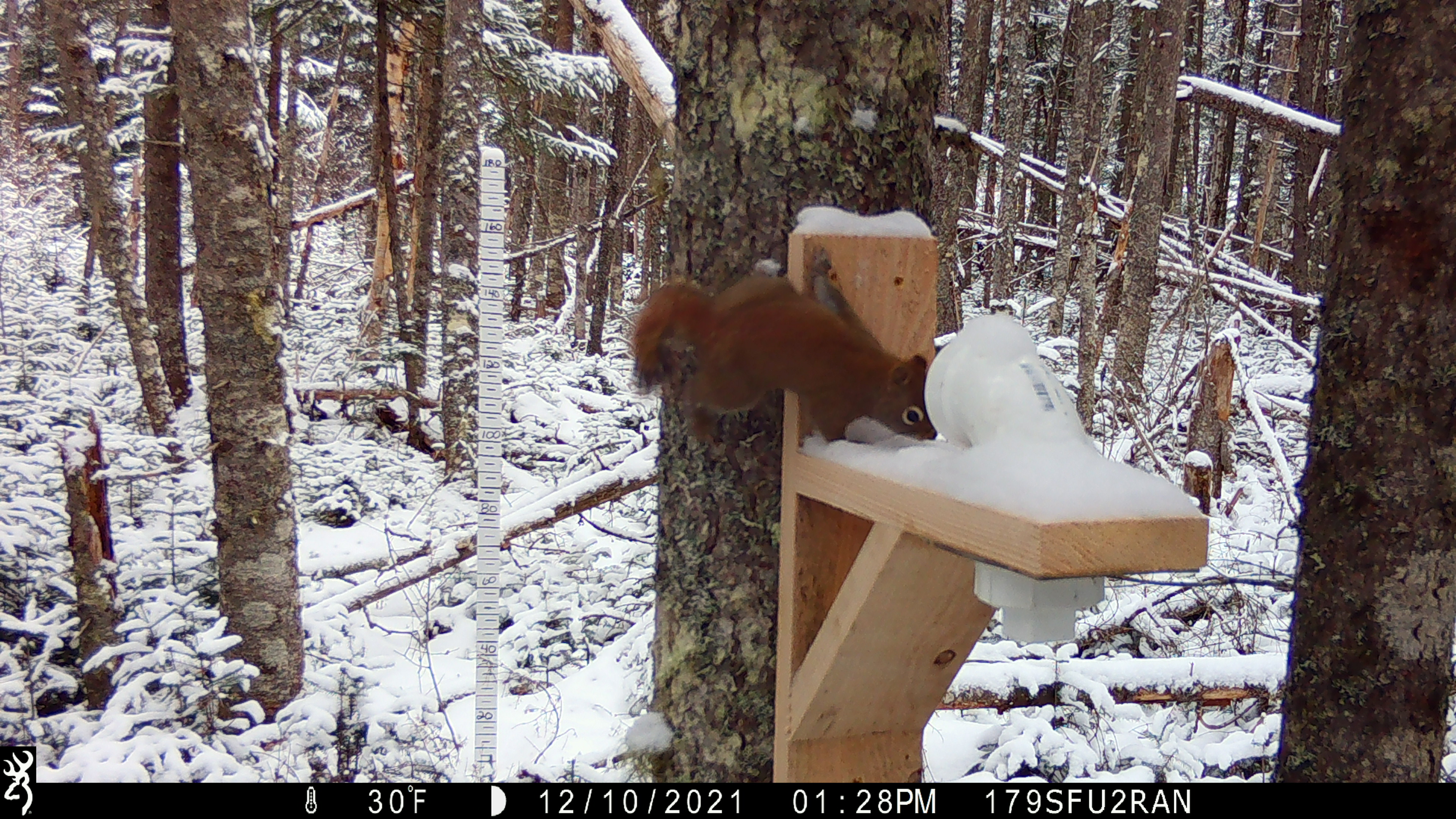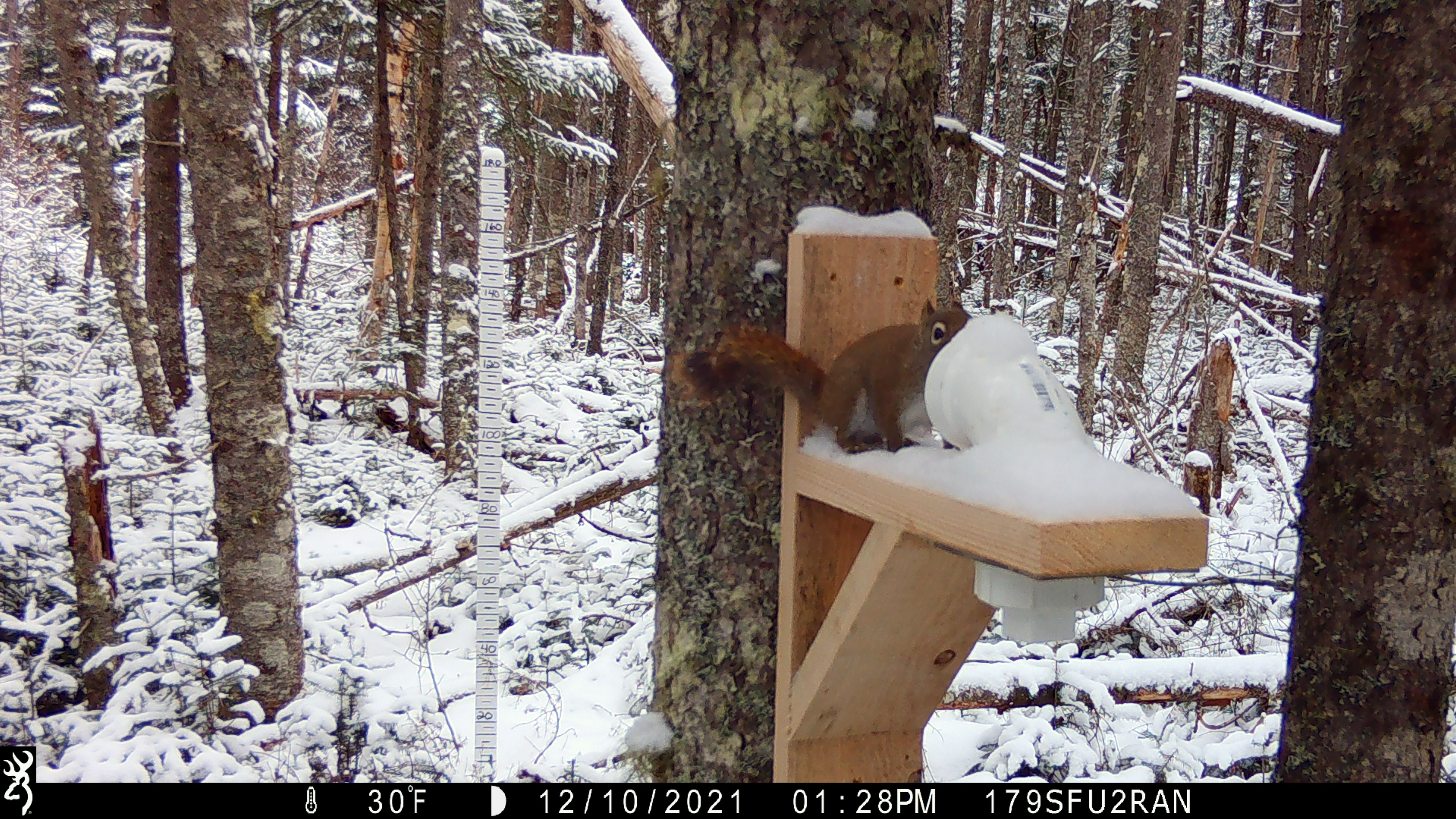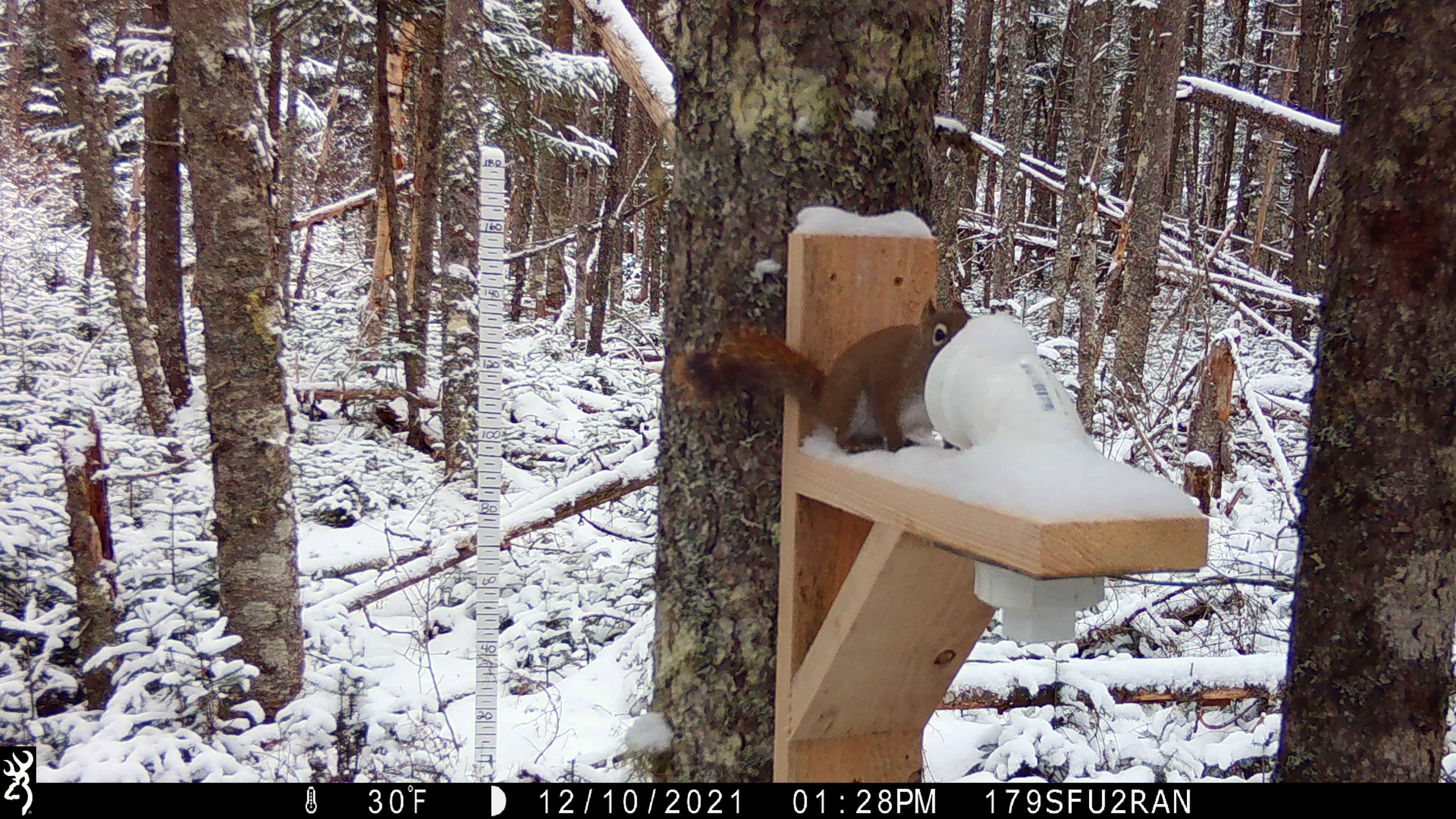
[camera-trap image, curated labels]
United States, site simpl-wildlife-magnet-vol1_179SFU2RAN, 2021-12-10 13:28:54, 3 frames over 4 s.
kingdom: Animalia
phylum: Chordata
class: Mammalia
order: Rodentia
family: Sciuridae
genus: Tamiasciurus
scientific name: Tamiasciurus hudsonicus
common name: red squirrel